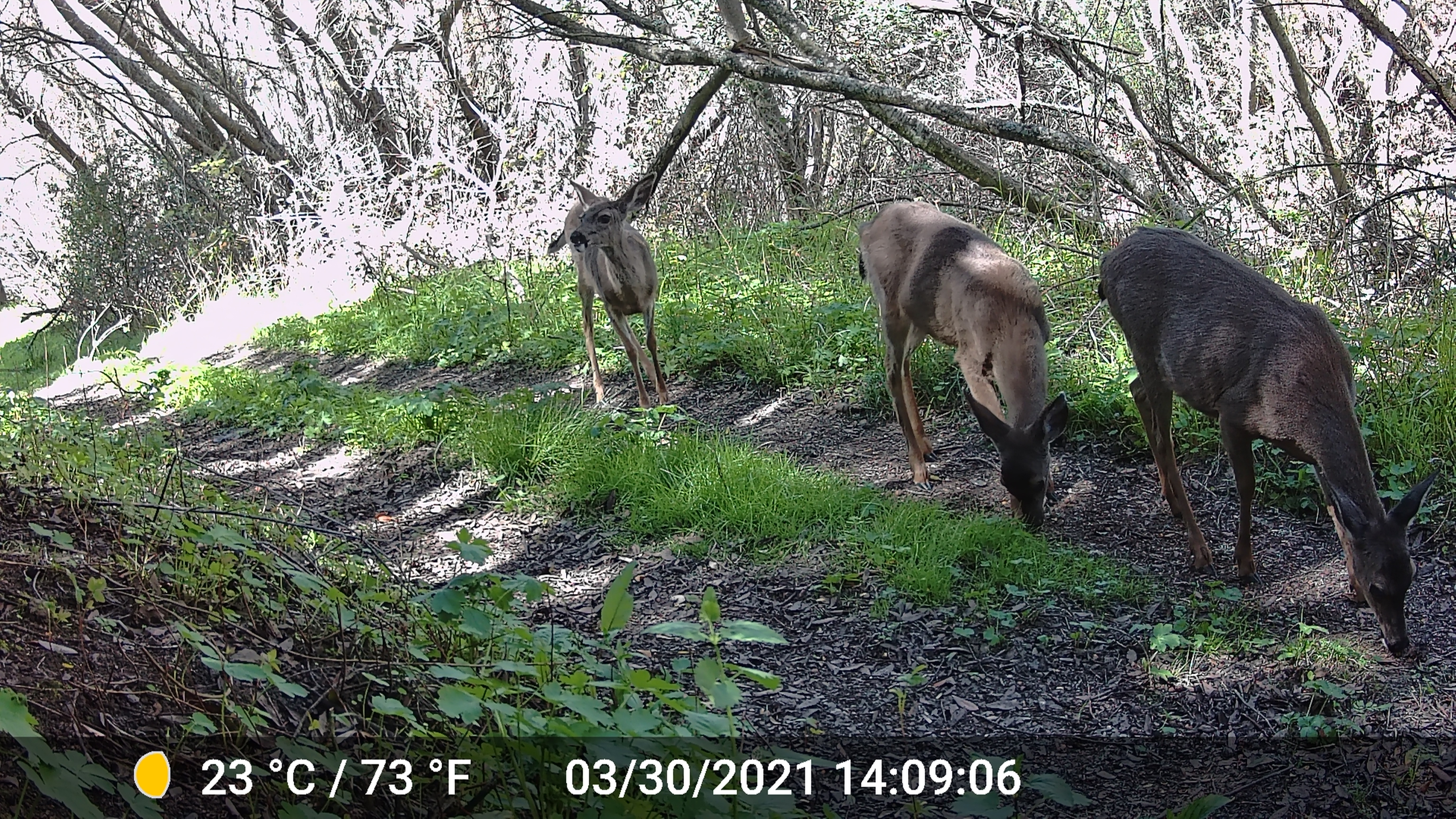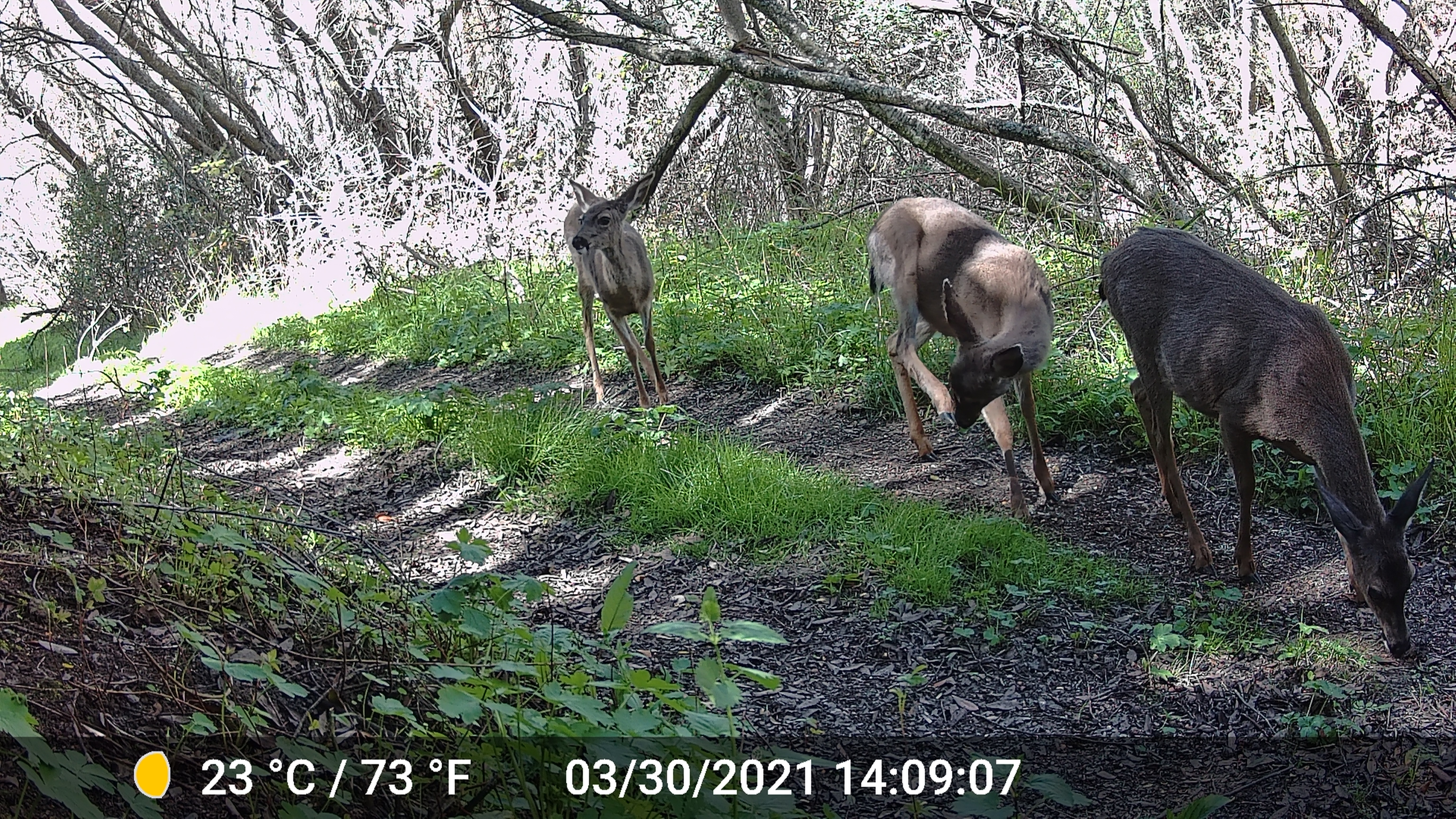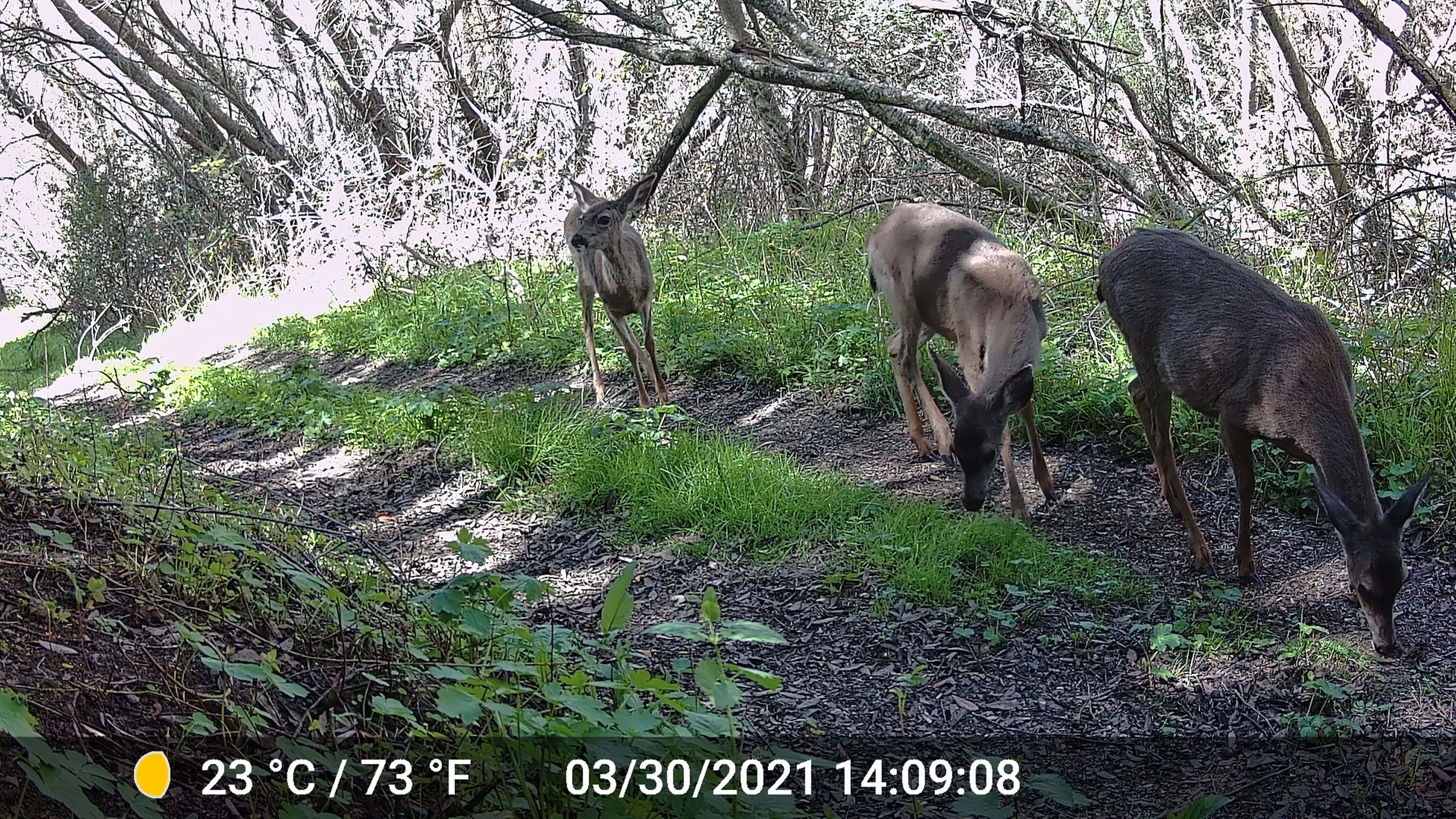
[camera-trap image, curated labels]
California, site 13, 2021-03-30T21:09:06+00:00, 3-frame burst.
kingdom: Animalia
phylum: Chordata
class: Mammalia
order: Artiodactyla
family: Cervidae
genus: Odocoileus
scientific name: Odocoileus hemionus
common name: mule deer